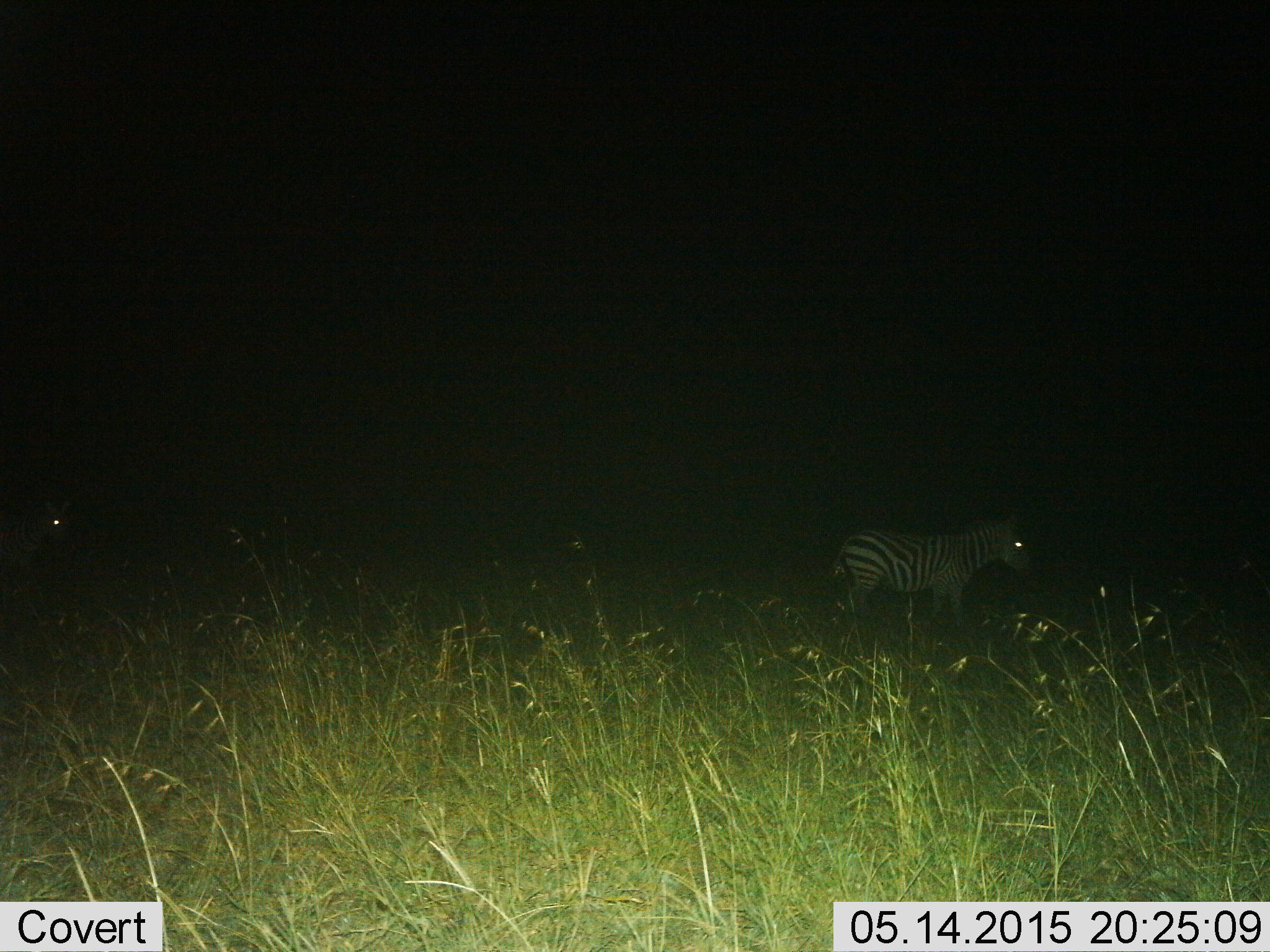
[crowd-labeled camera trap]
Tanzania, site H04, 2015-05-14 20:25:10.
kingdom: Animalia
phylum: Chordata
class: Mammalia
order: Perissodactyla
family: Equidae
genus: Equus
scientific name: Equus quagga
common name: plains zebra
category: zebra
Zebra (plains zebra) (Equus quagga), count 2. Behavior (volunteer vote fractions): standing 40%, resting 0%, moving 60%, interacting 0%. Young present (vote fraction): 0%. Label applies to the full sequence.